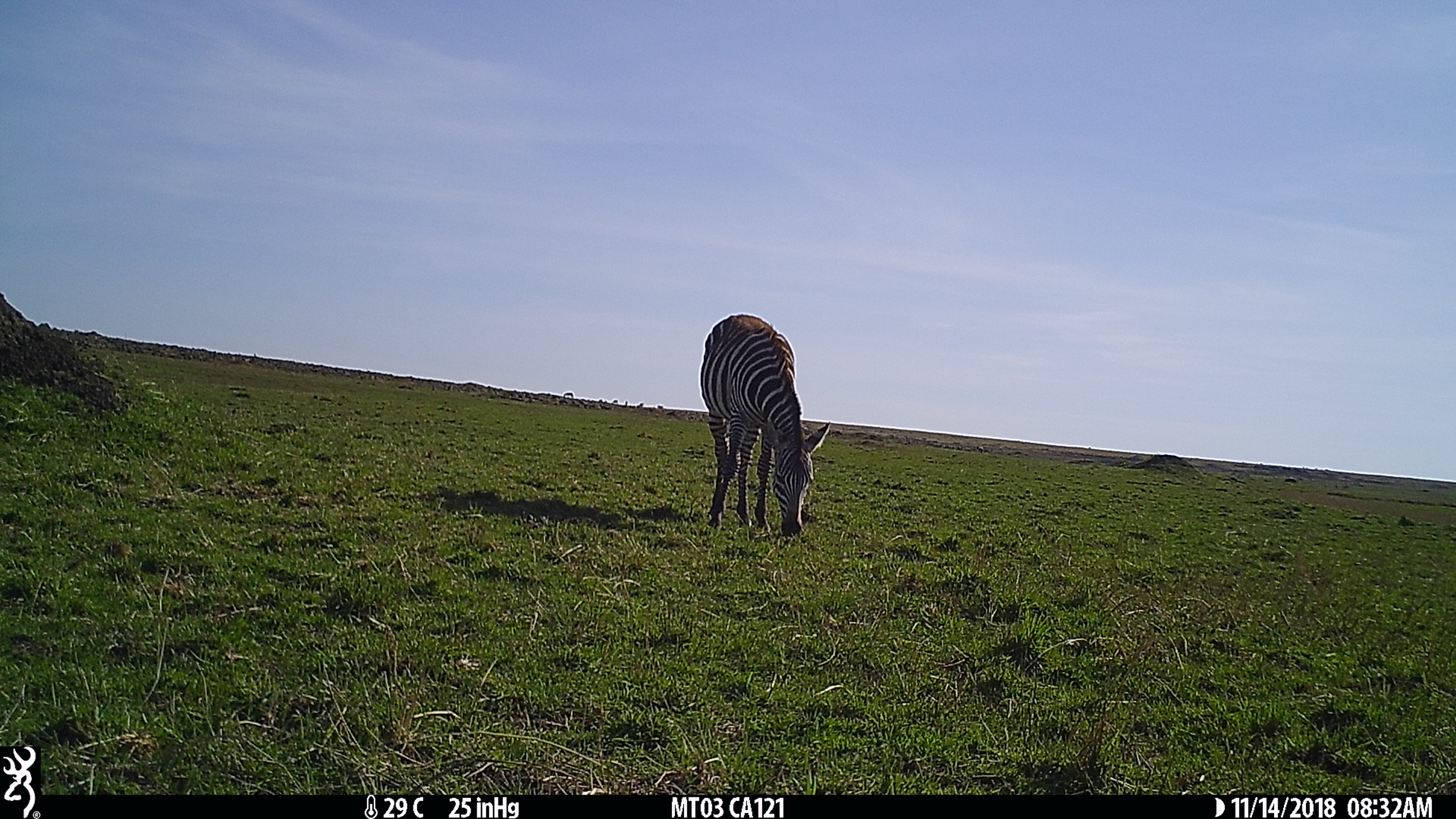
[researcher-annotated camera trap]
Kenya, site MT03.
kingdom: Animalia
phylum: Chordata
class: Mammalia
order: Perissodactyla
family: Equidae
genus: Equus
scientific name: Equus quagga burchellii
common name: burchell's zebra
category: zebra